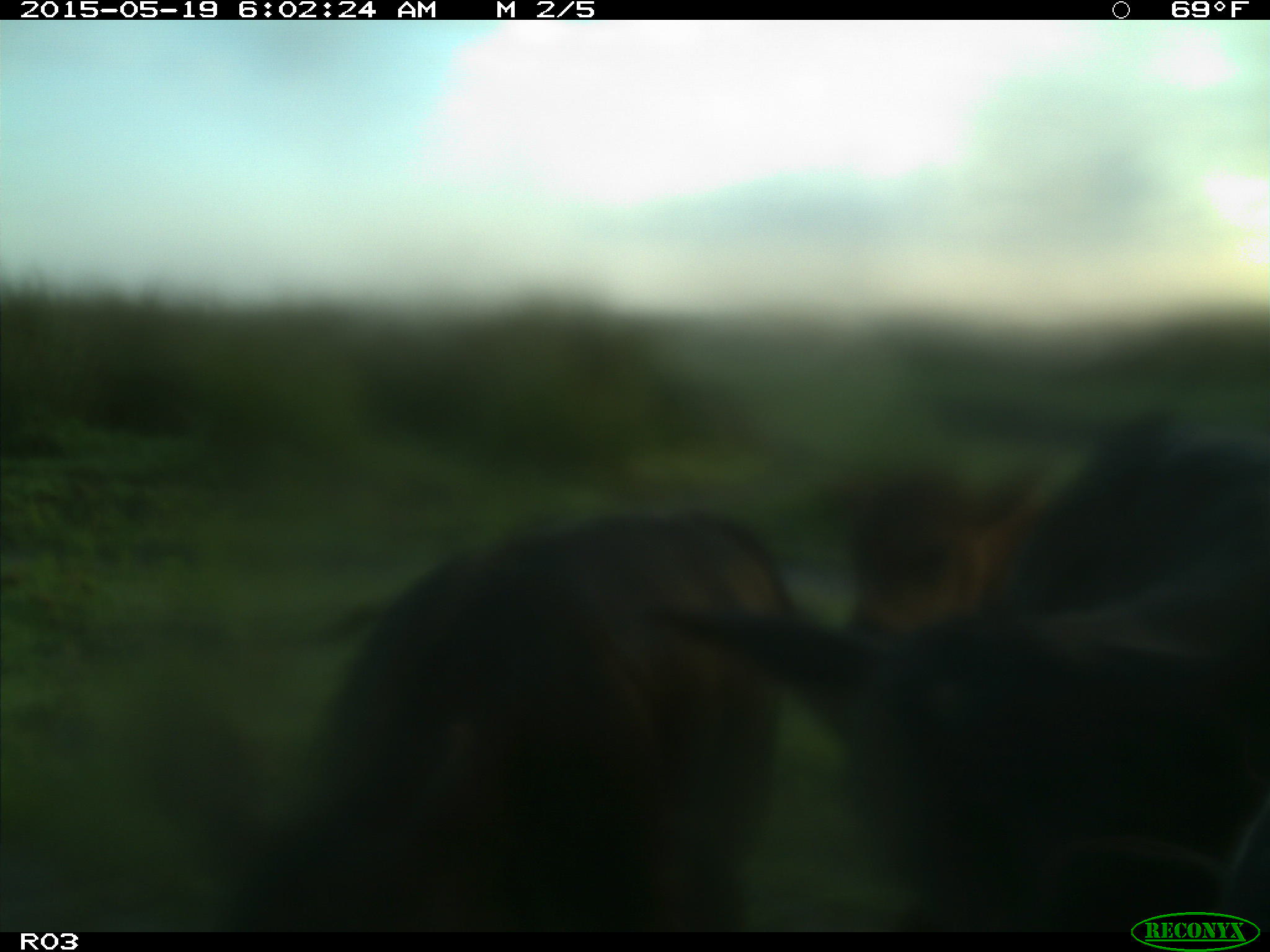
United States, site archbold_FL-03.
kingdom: Animalia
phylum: Chordata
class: Mammalia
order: Artiodactyla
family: Bovidae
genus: Bos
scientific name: Bos taurus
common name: domestic cow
Bos taurus (domestic cow).